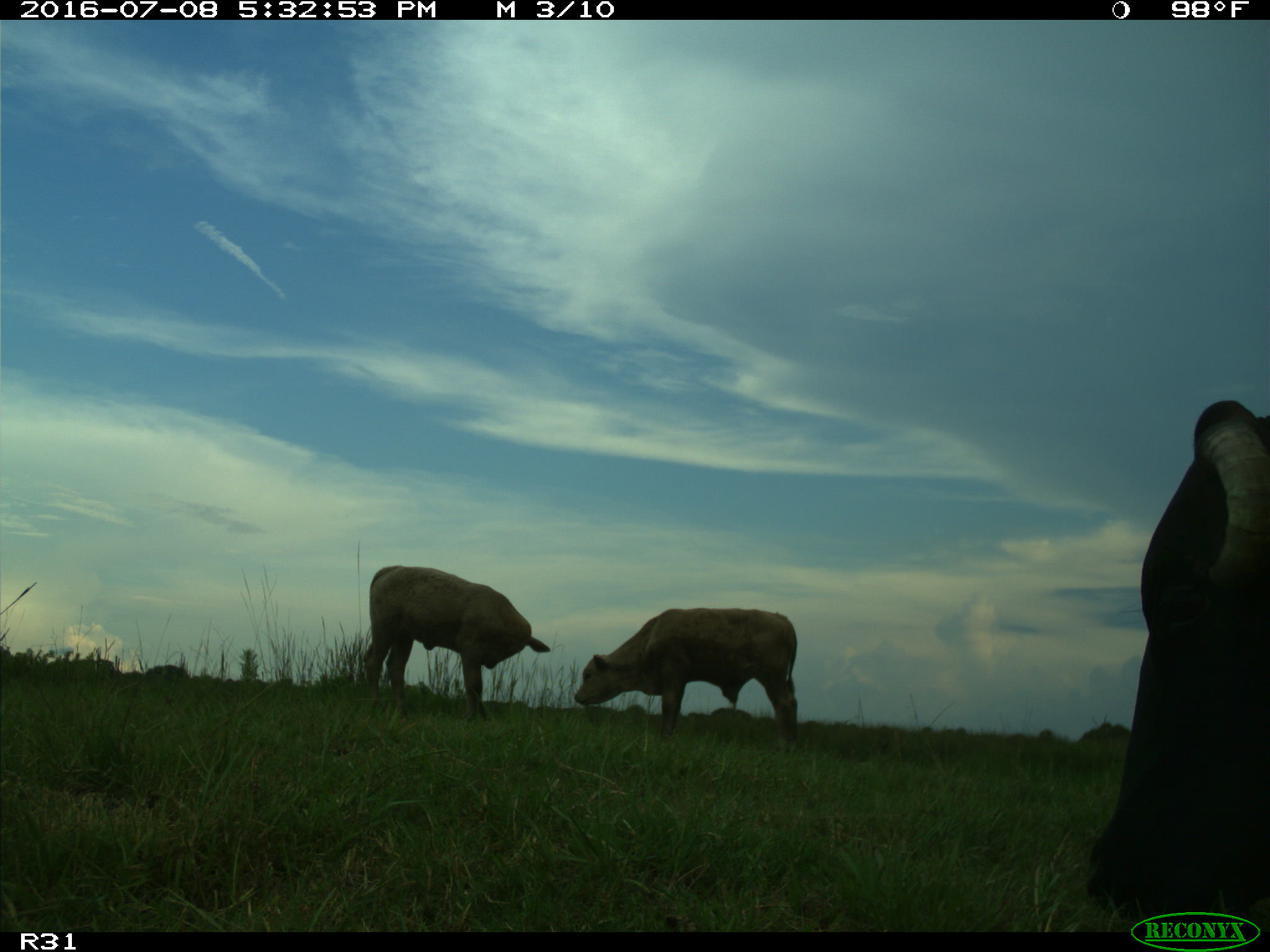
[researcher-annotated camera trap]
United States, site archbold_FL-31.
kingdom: Animalia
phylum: Chordata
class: Mammalia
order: Artiodactyla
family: Bovidae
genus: Bos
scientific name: Bos taurus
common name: domestic cow